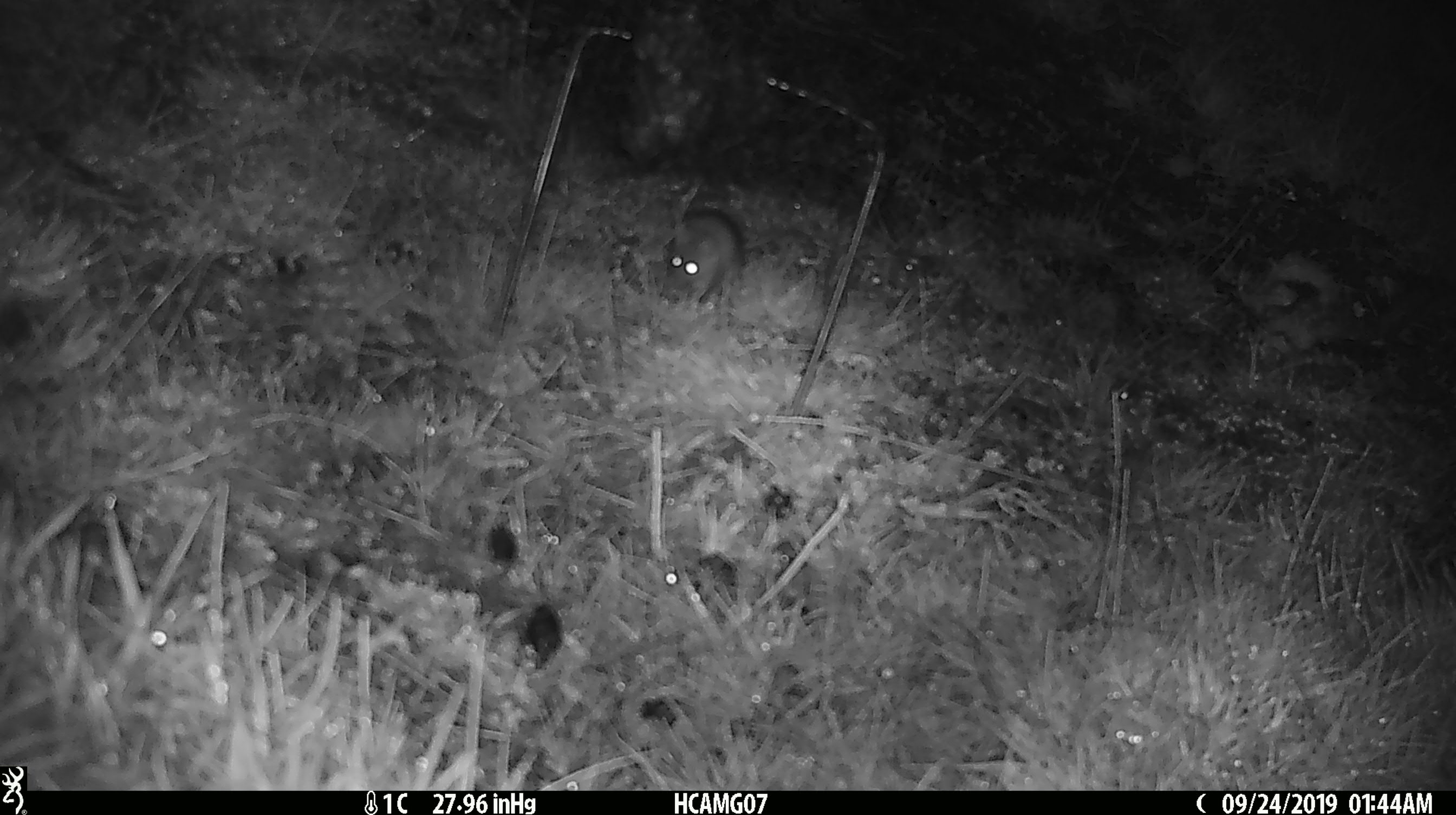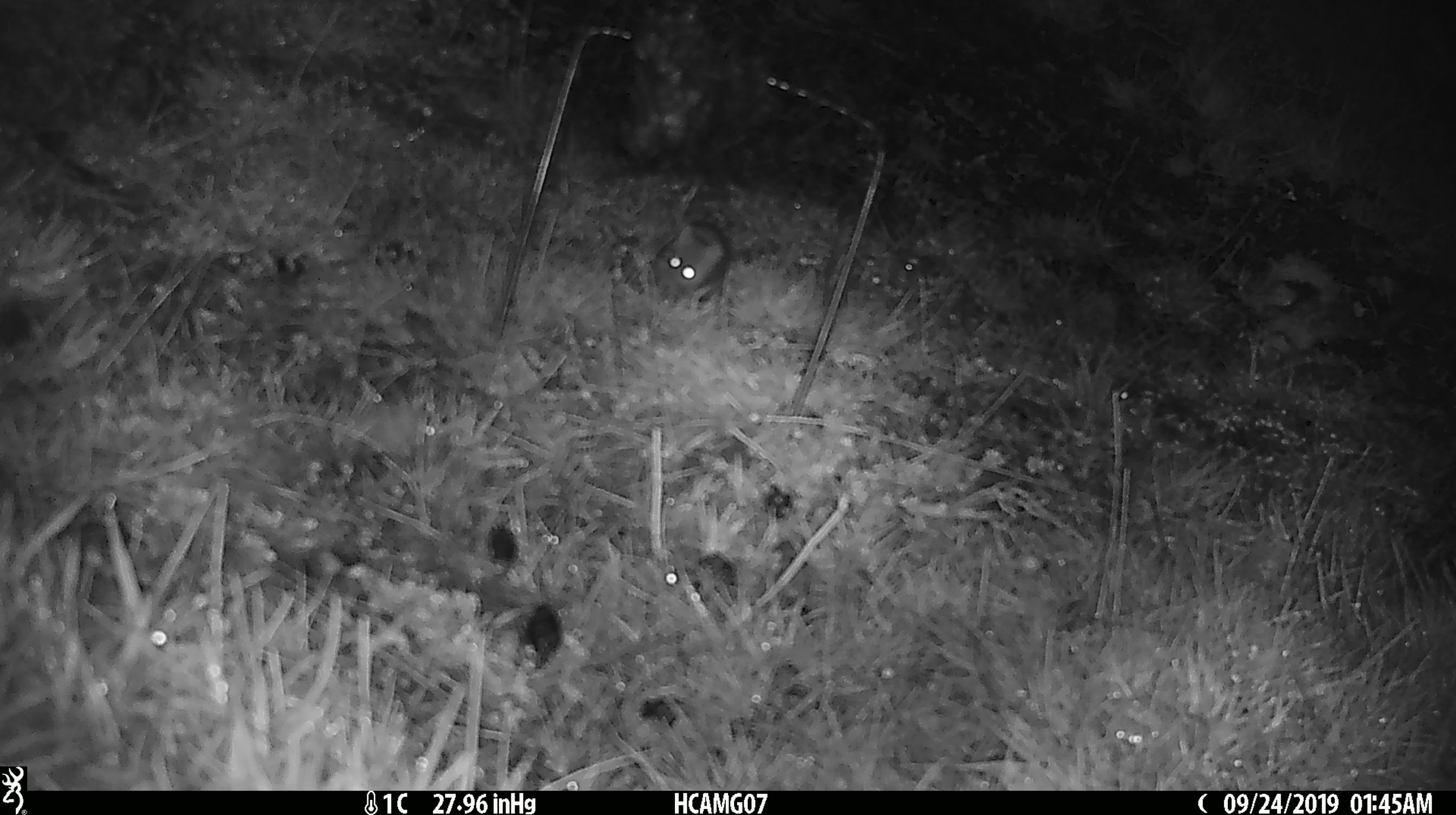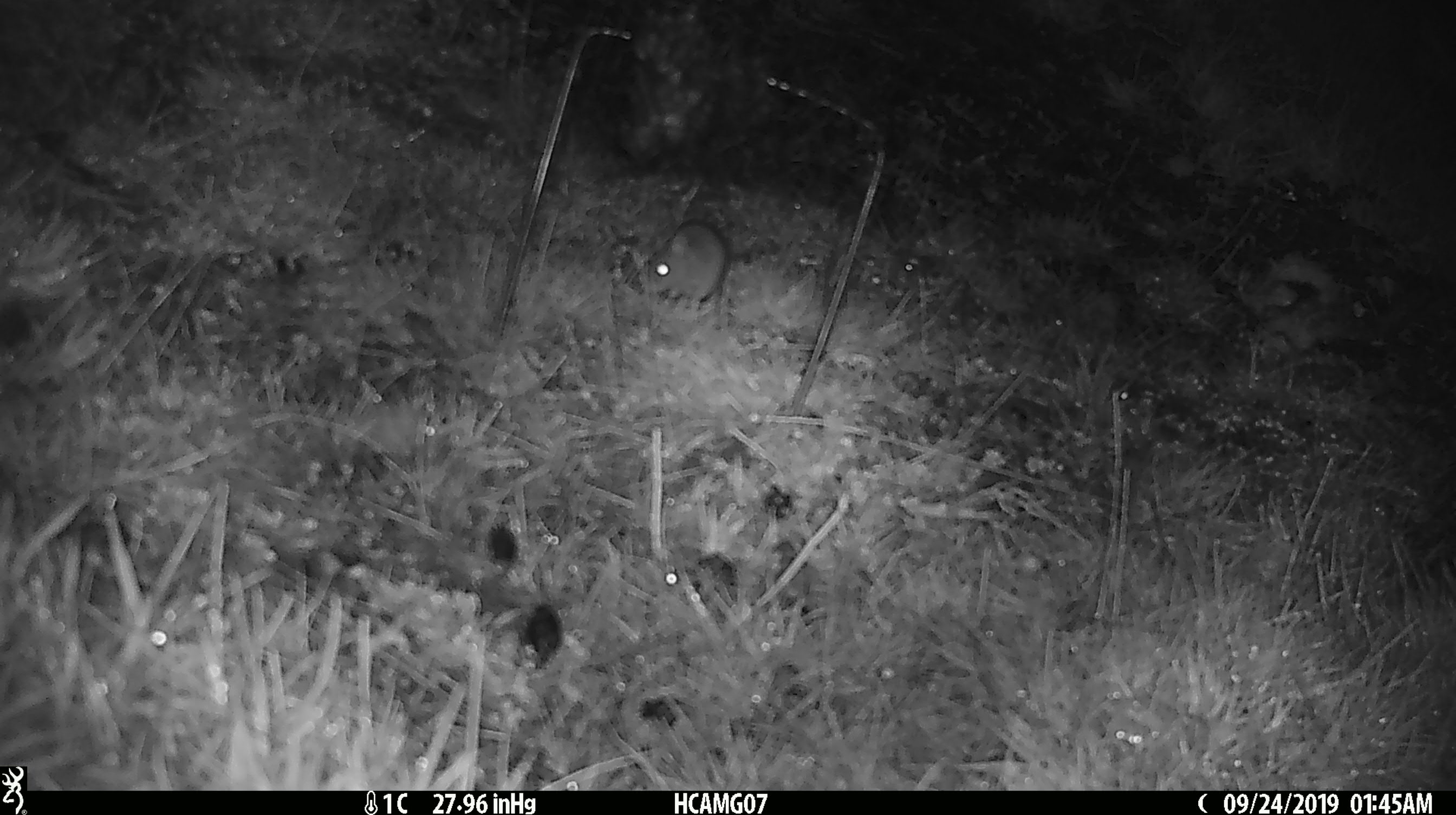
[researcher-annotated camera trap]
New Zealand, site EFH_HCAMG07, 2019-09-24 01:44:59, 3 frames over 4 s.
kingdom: Animalia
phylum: Chordata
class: Mammalia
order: Rodentia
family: Muridae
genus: Mus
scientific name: Mus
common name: mouse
Mouse (Mus).